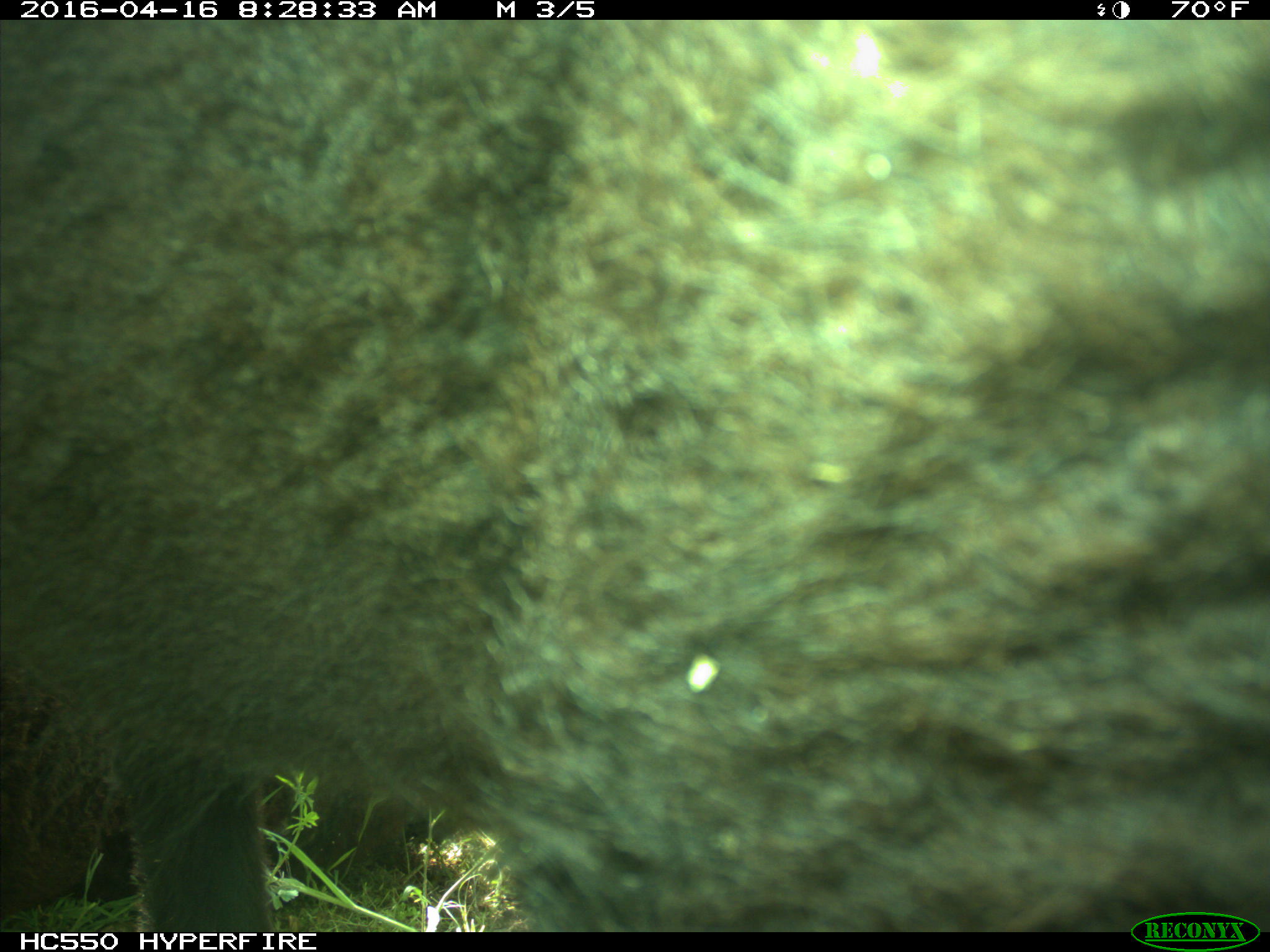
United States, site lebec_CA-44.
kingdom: Animalia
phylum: Chordata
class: Mammalia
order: Artiodactyla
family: Bovidae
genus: Bos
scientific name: Bos taurus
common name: domestic cow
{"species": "Bos taurus (domestic cow)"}